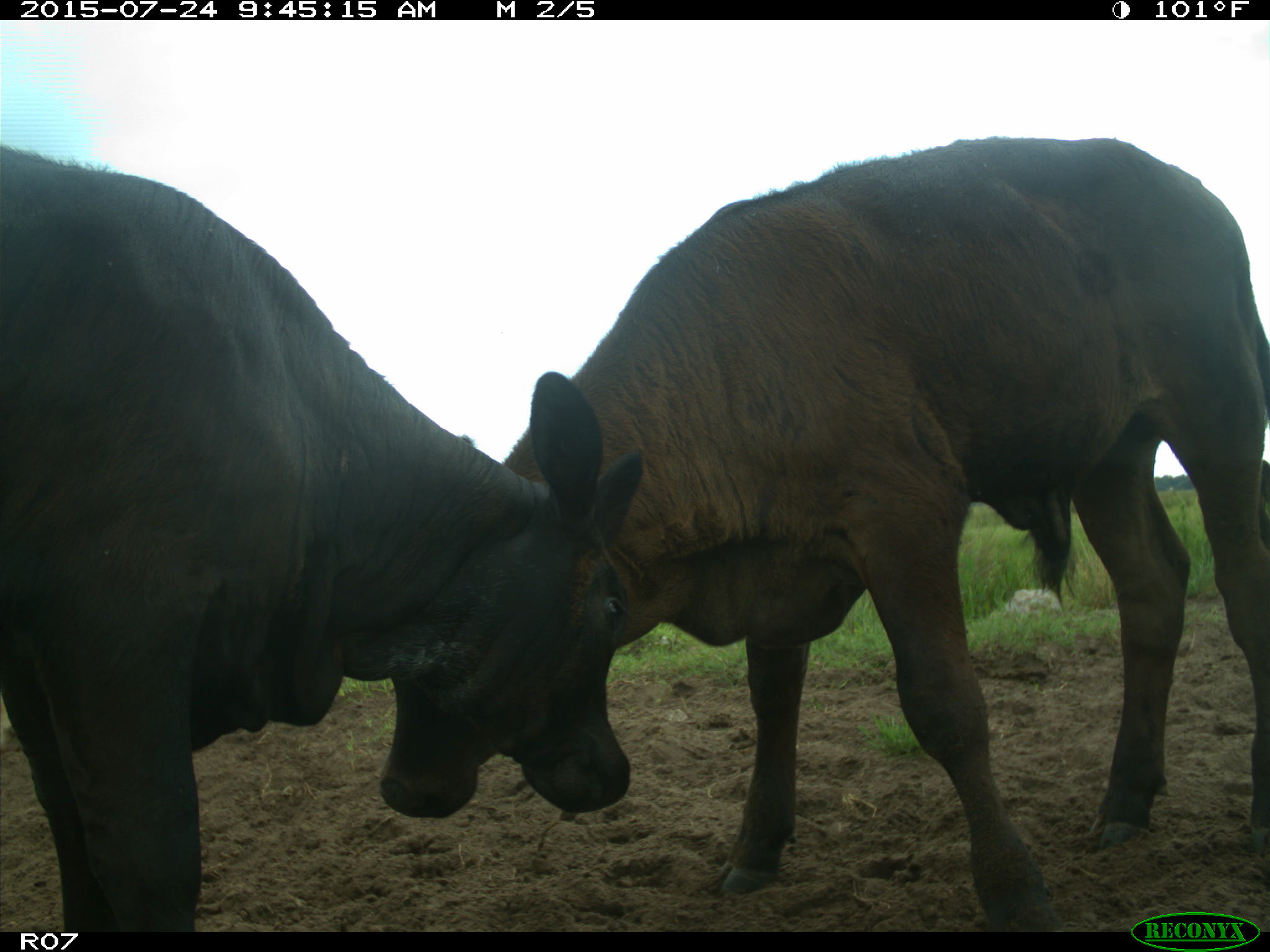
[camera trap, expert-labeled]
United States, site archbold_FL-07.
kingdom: Animalia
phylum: Chordata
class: Mammalia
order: Artiodactyla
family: Bovidae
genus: Bos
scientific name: Bos taurus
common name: domestic cow